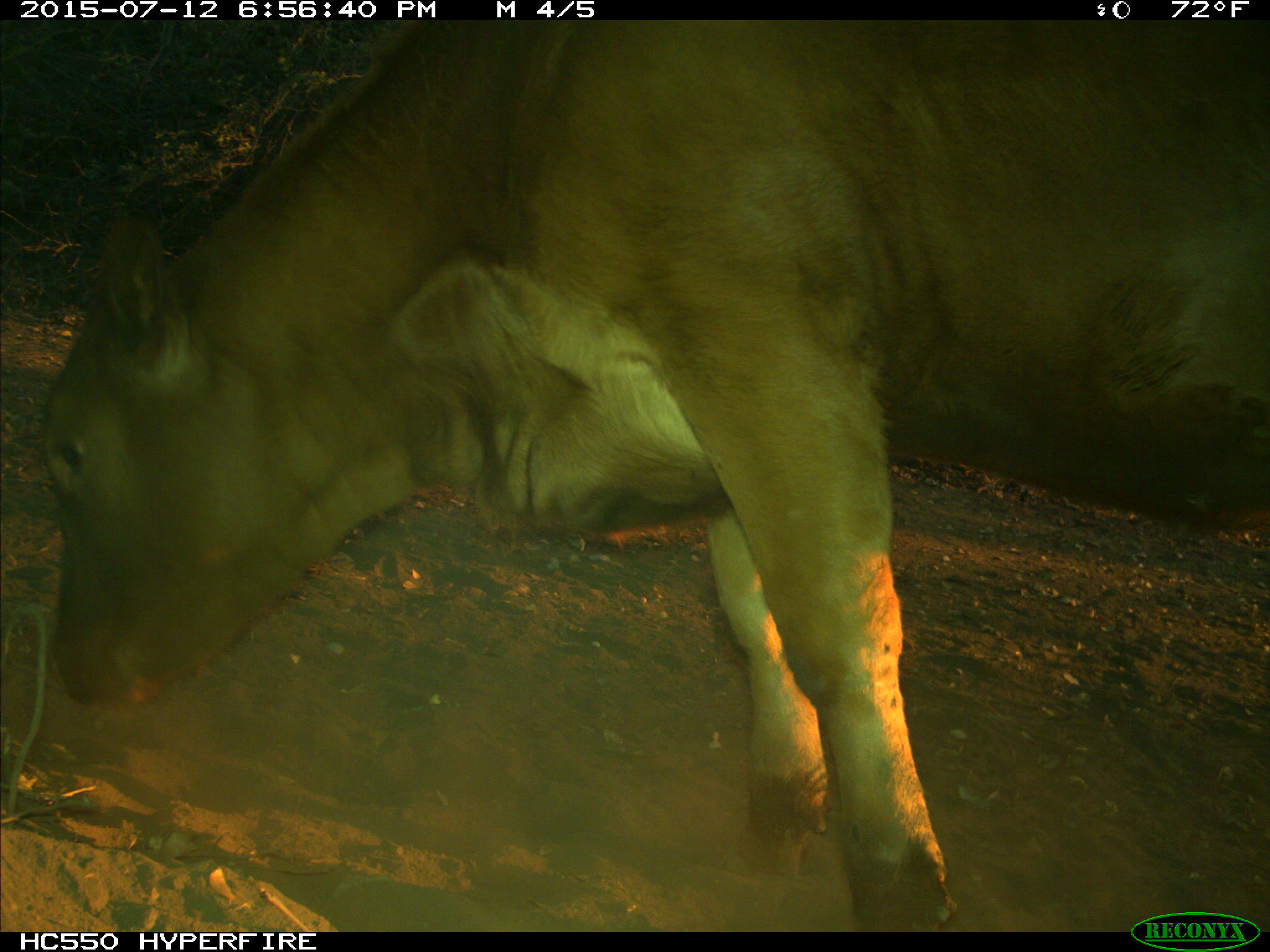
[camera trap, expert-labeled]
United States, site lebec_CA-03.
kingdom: Animalia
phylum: Chordata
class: Mammalia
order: Artiodactyla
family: Bovidae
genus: Bos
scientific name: Bos taurus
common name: domestic cow